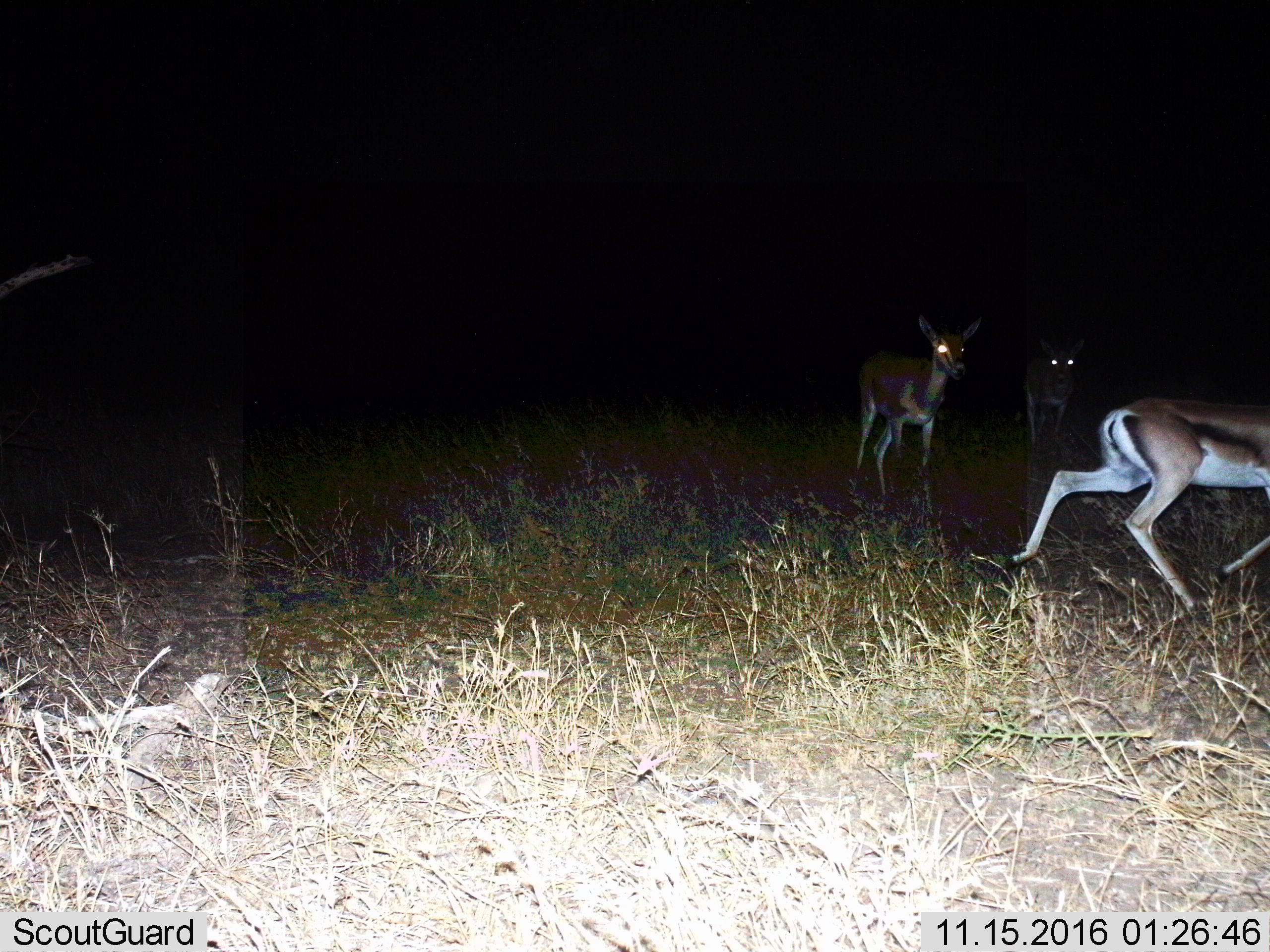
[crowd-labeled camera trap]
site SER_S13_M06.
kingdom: Animalia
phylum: Chordata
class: Mammalia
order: Artiodactyla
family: Bovidae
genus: Eudorcas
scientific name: Eudorcas thomsonii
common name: thomson's gazelle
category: gazellethomsons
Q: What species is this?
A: Gazellethomsons (thomson's gazelle) (Eudorcas thomsonii).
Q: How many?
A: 3.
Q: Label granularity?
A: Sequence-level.